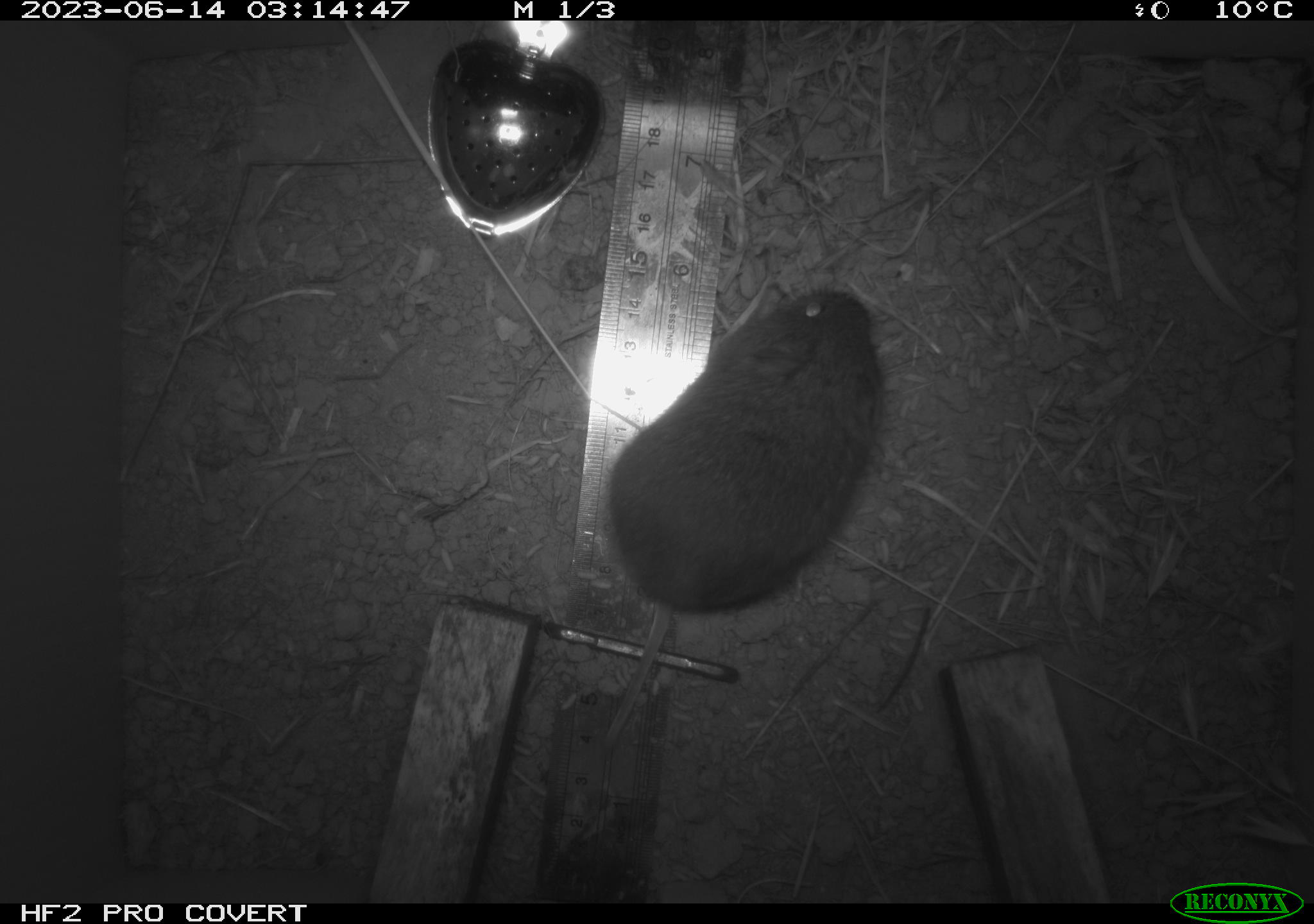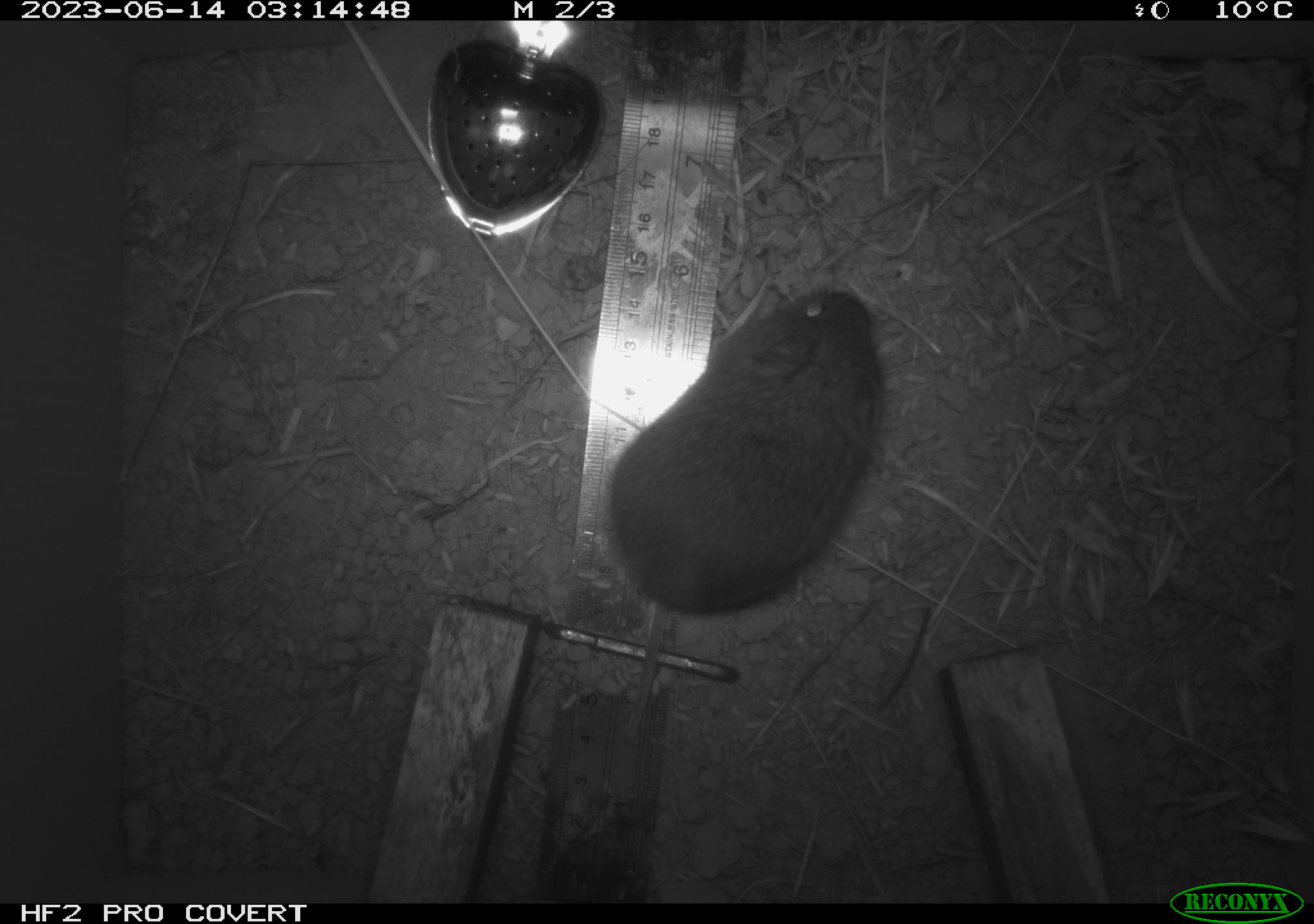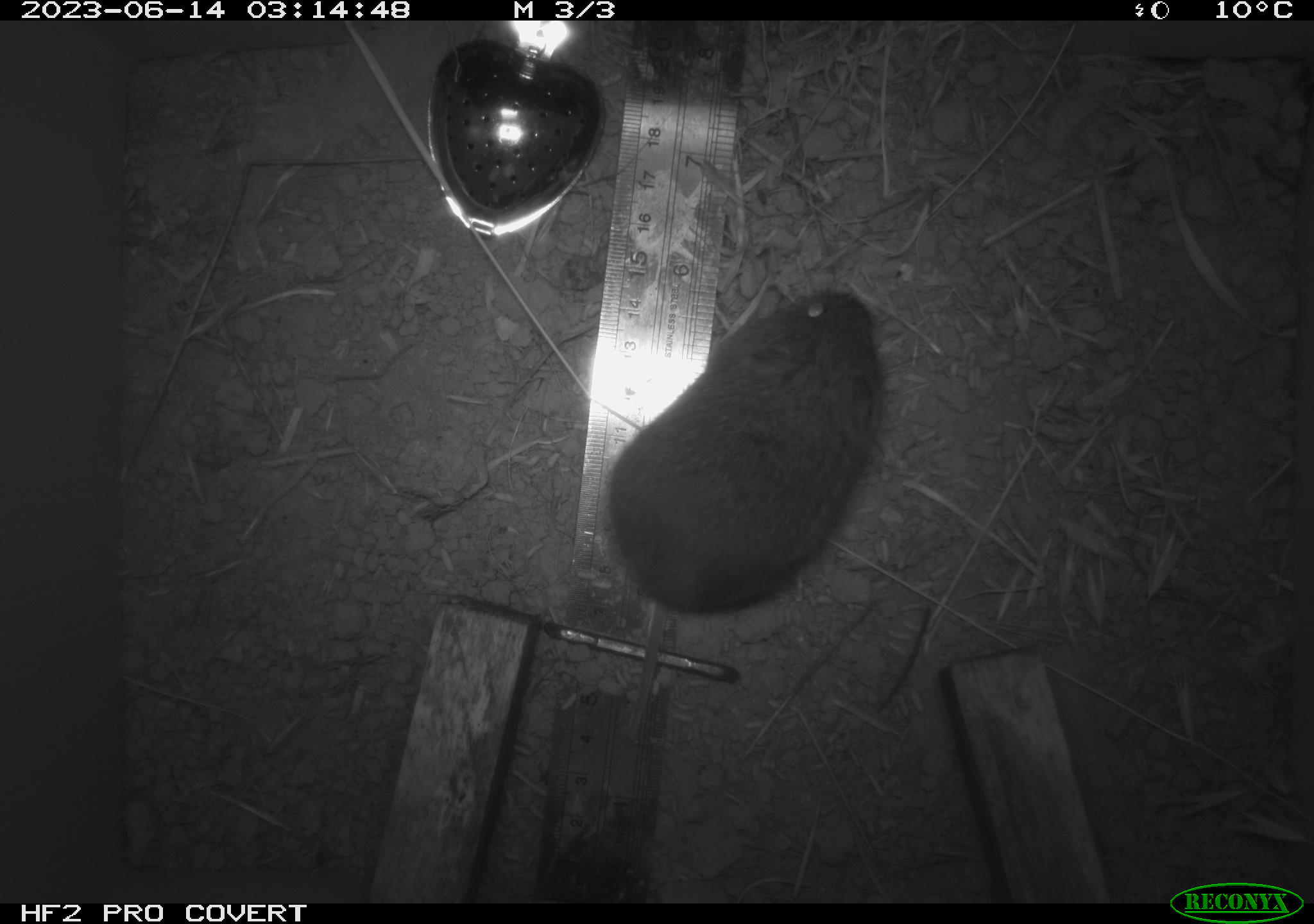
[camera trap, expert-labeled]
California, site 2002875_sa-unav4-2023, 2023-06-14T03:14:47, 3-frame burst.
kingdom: Animalia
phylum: Chordata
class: Mammalia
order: Rodentia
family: Cricetidae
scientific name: Arvicolinae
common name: voles, lemmings, and muskrats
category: arvicolinae subfamily